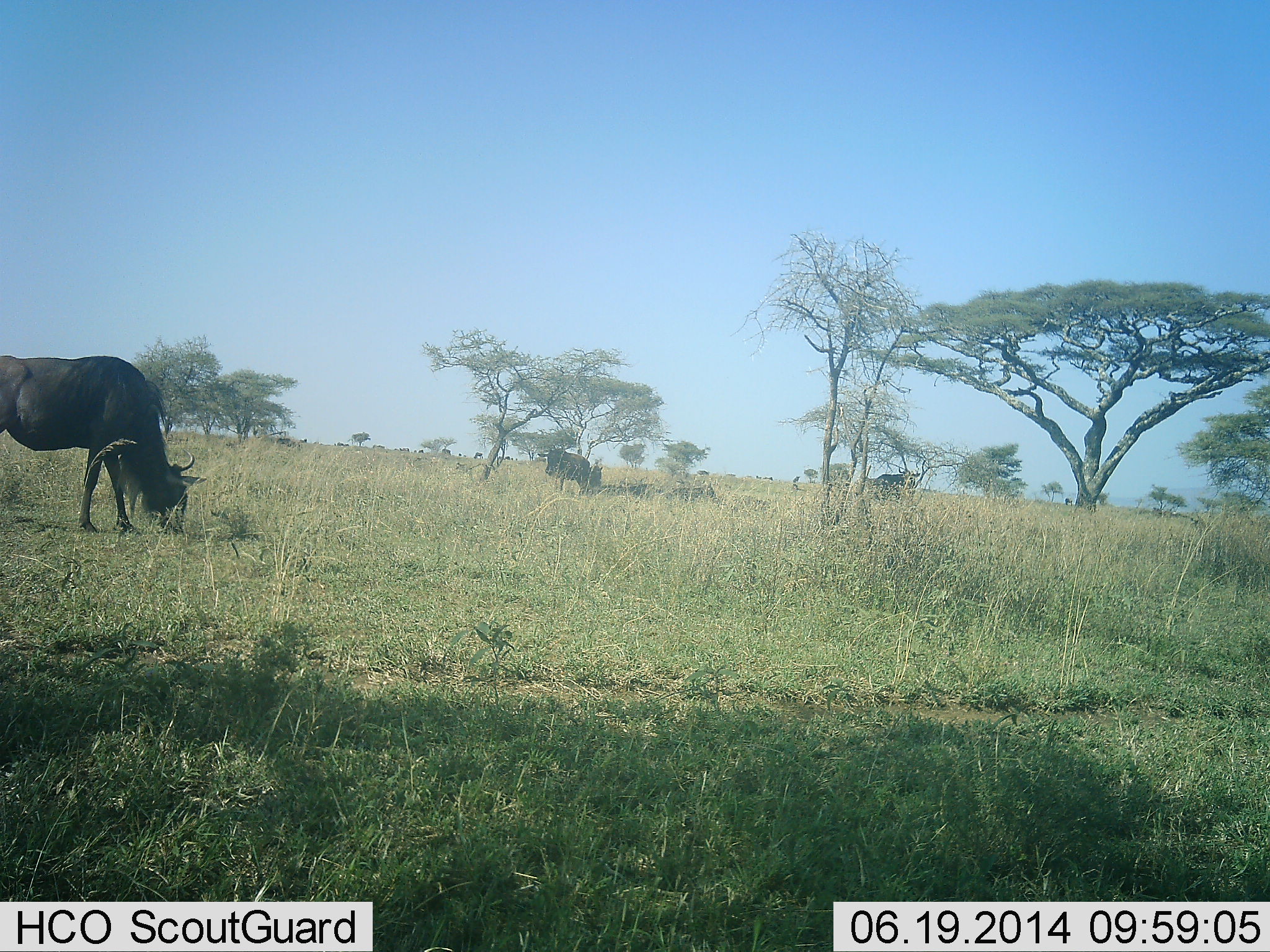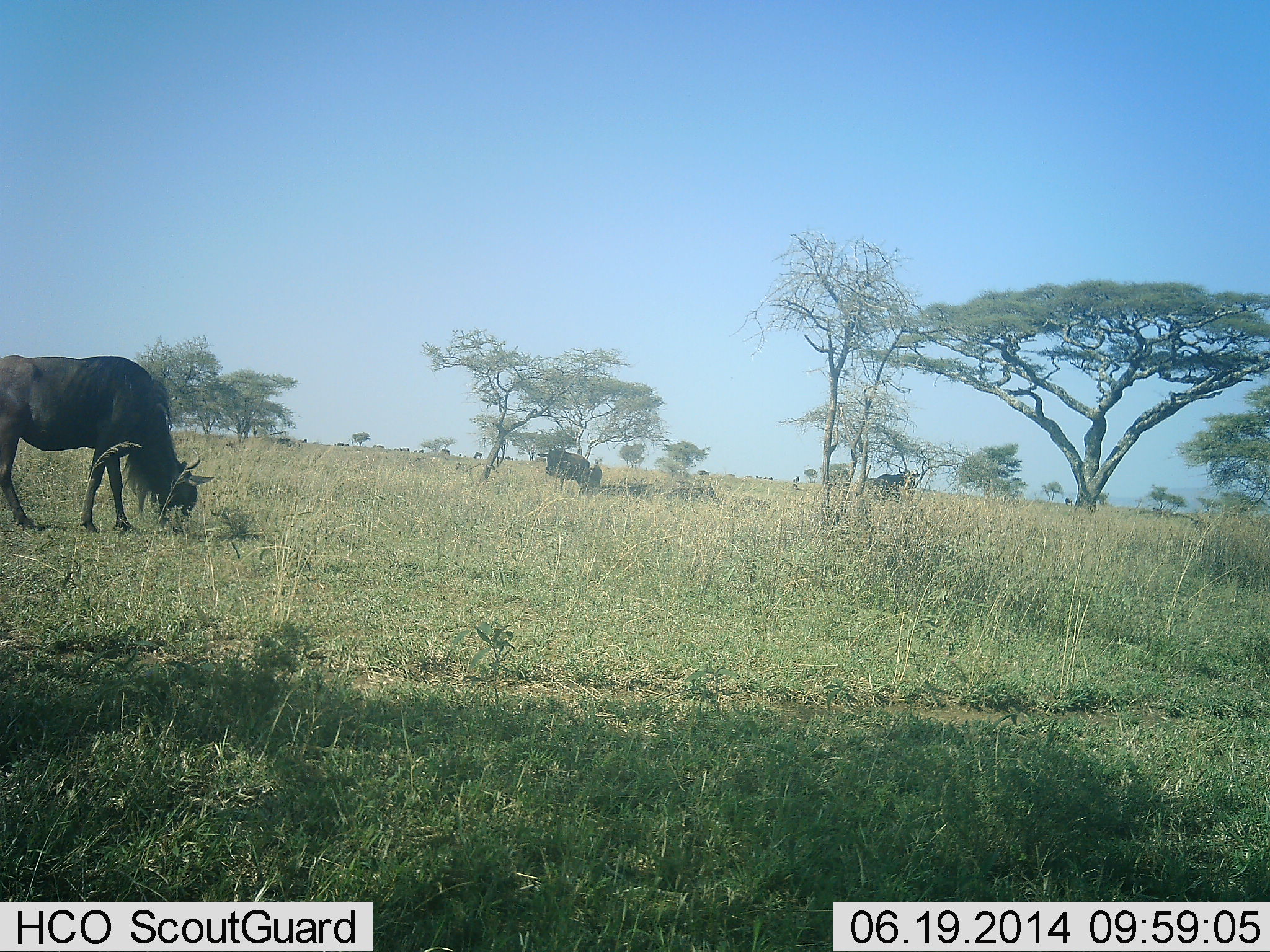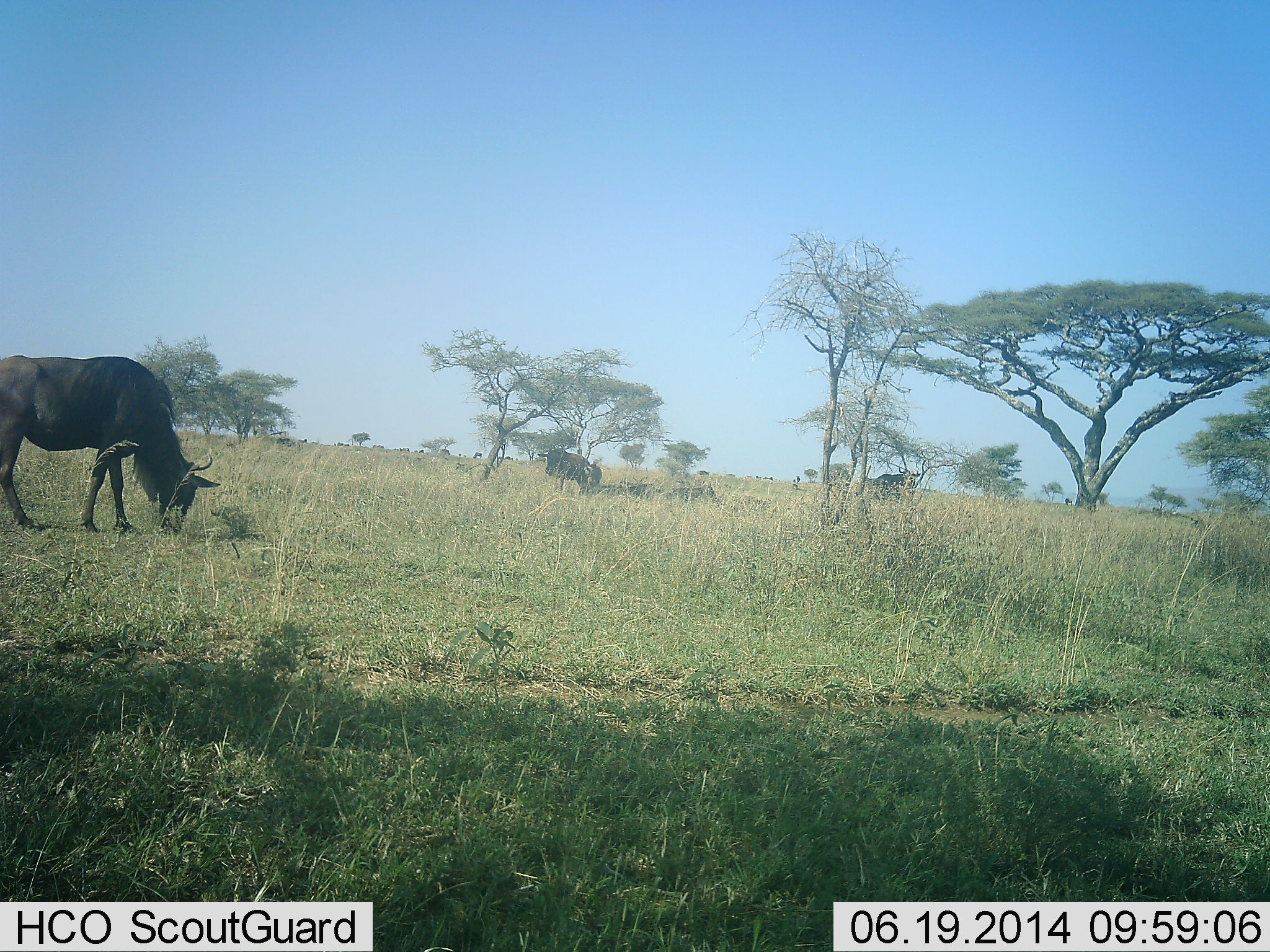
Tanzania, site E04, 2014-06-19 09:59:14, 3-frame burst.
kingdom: Animalia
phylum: Chordata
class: Mammalia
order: Artiodactyla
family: Bovidae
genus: Connochaetes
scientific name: Connochaetes taurinus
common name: blue wildebeest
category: wildebeest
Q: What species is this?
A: Wildebeest (blue wildebeest) (Connochaetes taurinus).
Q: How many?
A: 3.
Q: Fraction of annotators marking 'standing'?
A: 50%.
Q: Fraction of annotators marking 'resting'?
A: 20%.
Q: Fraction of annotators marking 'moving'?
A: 0%.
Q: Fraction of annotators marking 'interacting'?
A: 0%.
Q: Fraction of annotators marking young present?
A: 0%.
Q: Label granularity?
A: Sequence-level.